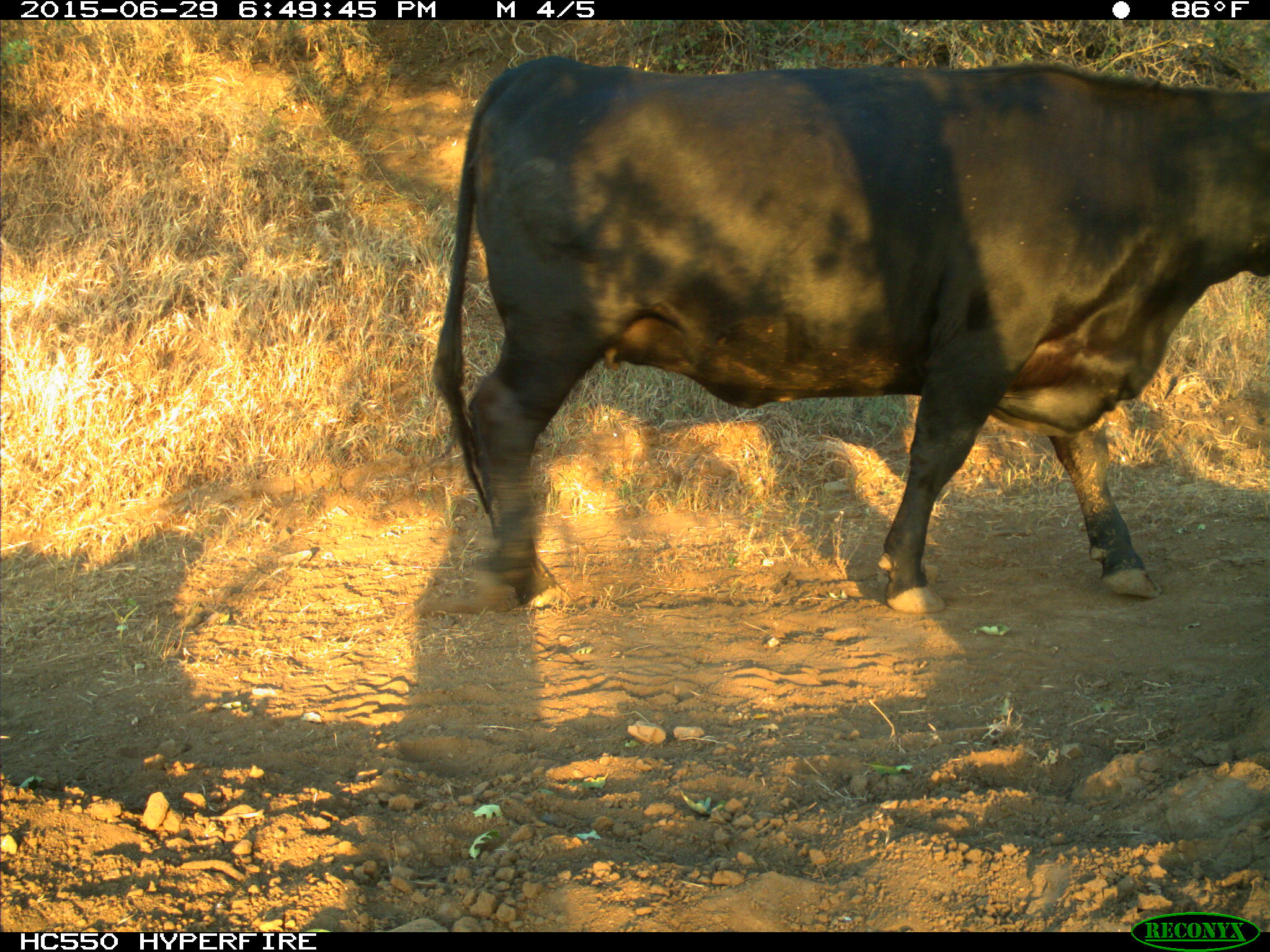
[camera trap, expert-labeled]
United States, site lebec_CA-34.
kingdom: Animalia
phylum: Chordata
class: Mammalia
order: Artiodactyla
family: Bovidae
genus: Bos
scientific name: Bos taurus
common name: domestic cow